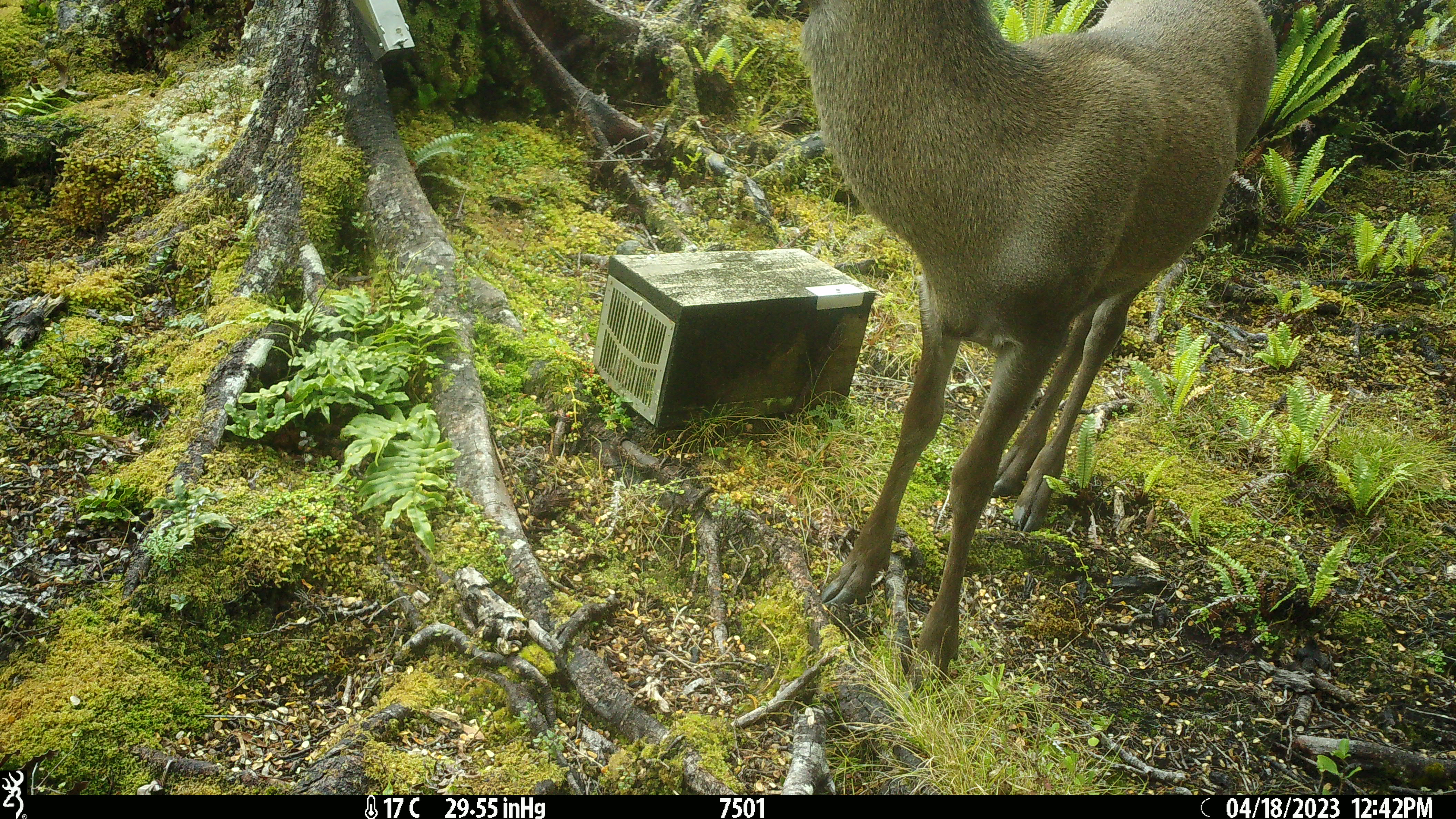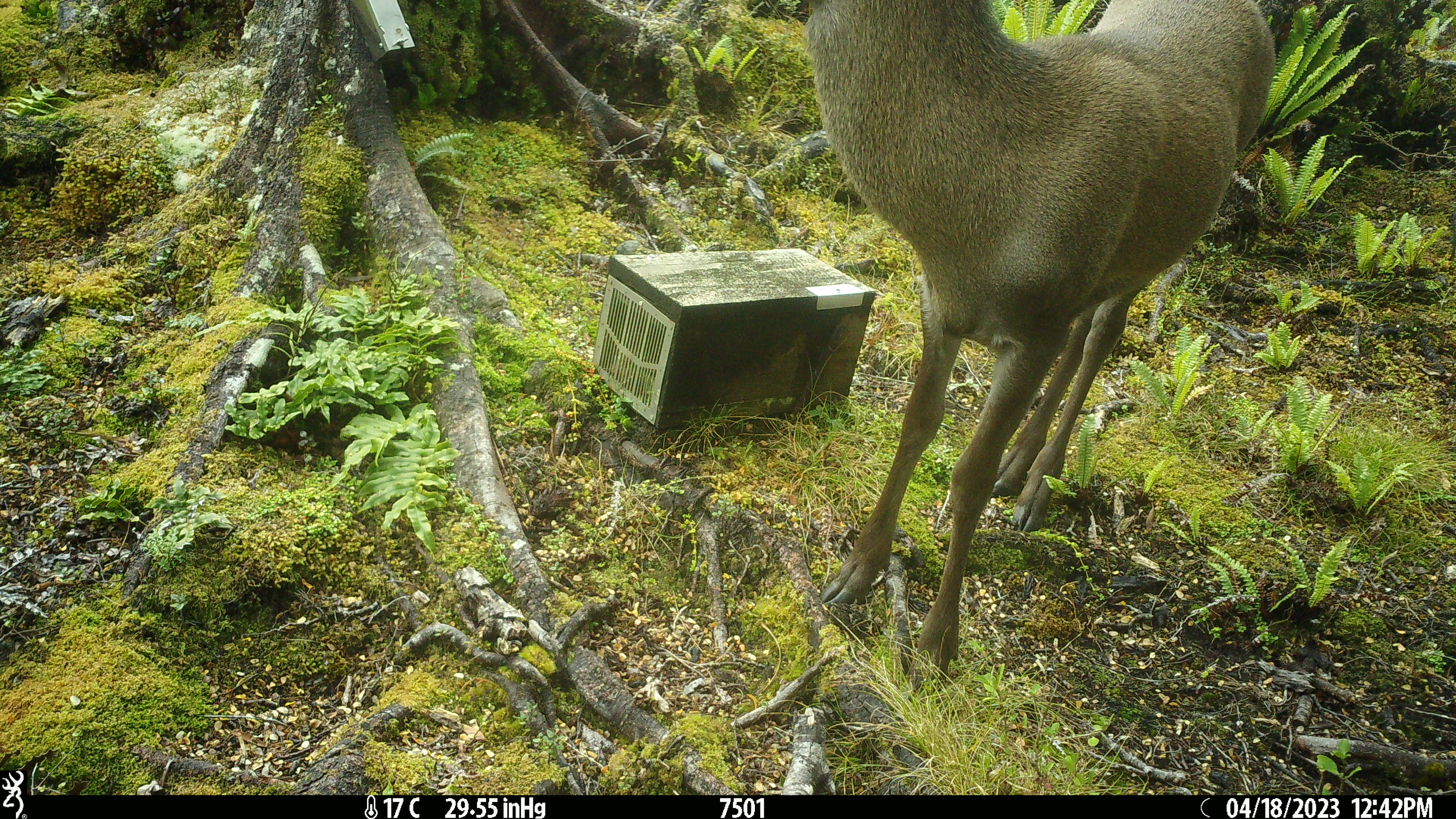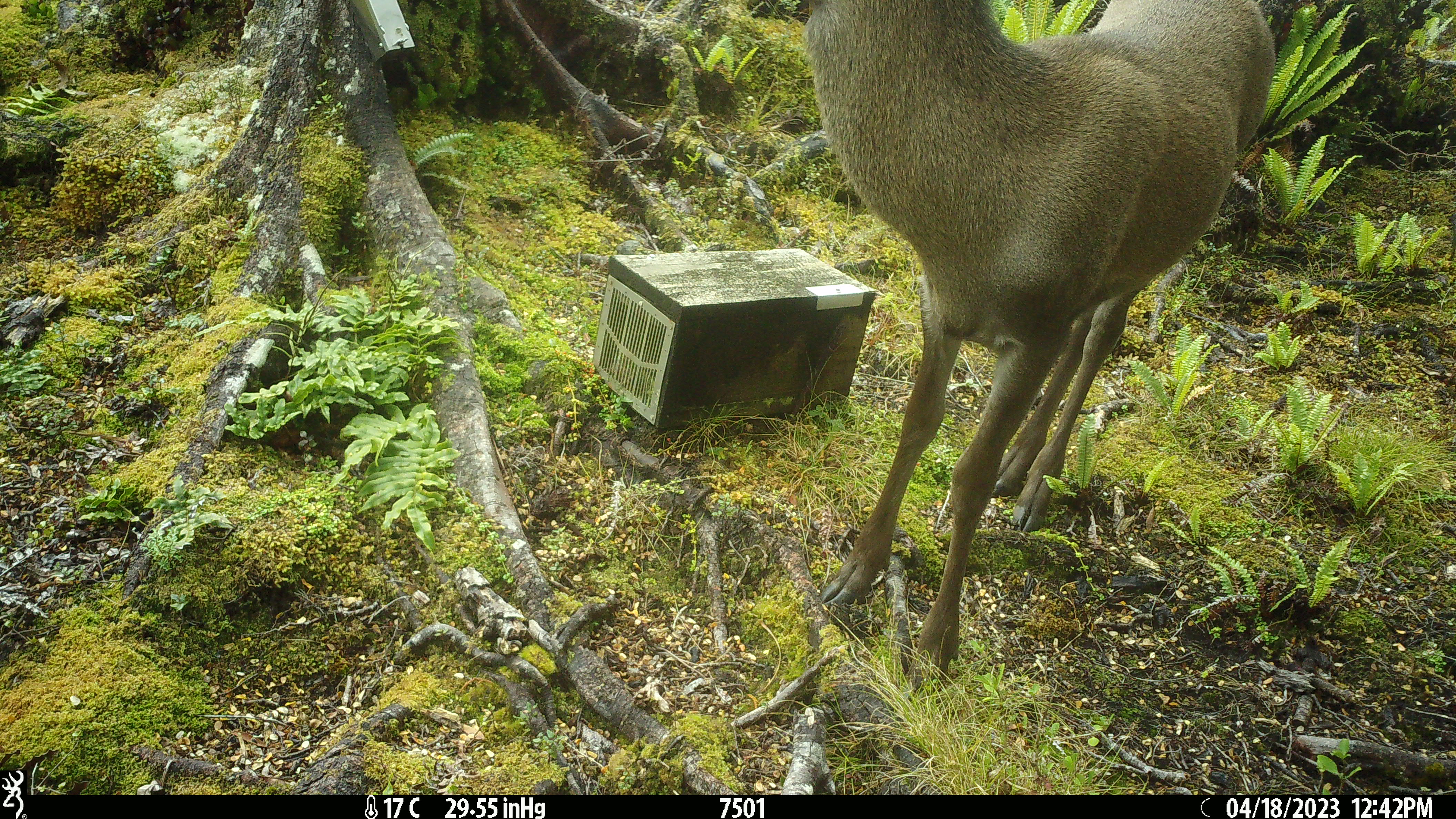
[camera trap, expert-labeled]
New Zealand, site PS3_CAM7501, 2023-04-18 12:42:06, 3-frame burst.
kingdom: Animalia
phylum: Chordata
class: Mammalia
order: Artiodactyla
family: Cervidae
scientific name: Cervidae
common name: deer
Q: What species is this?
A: Deer (Cervidae).